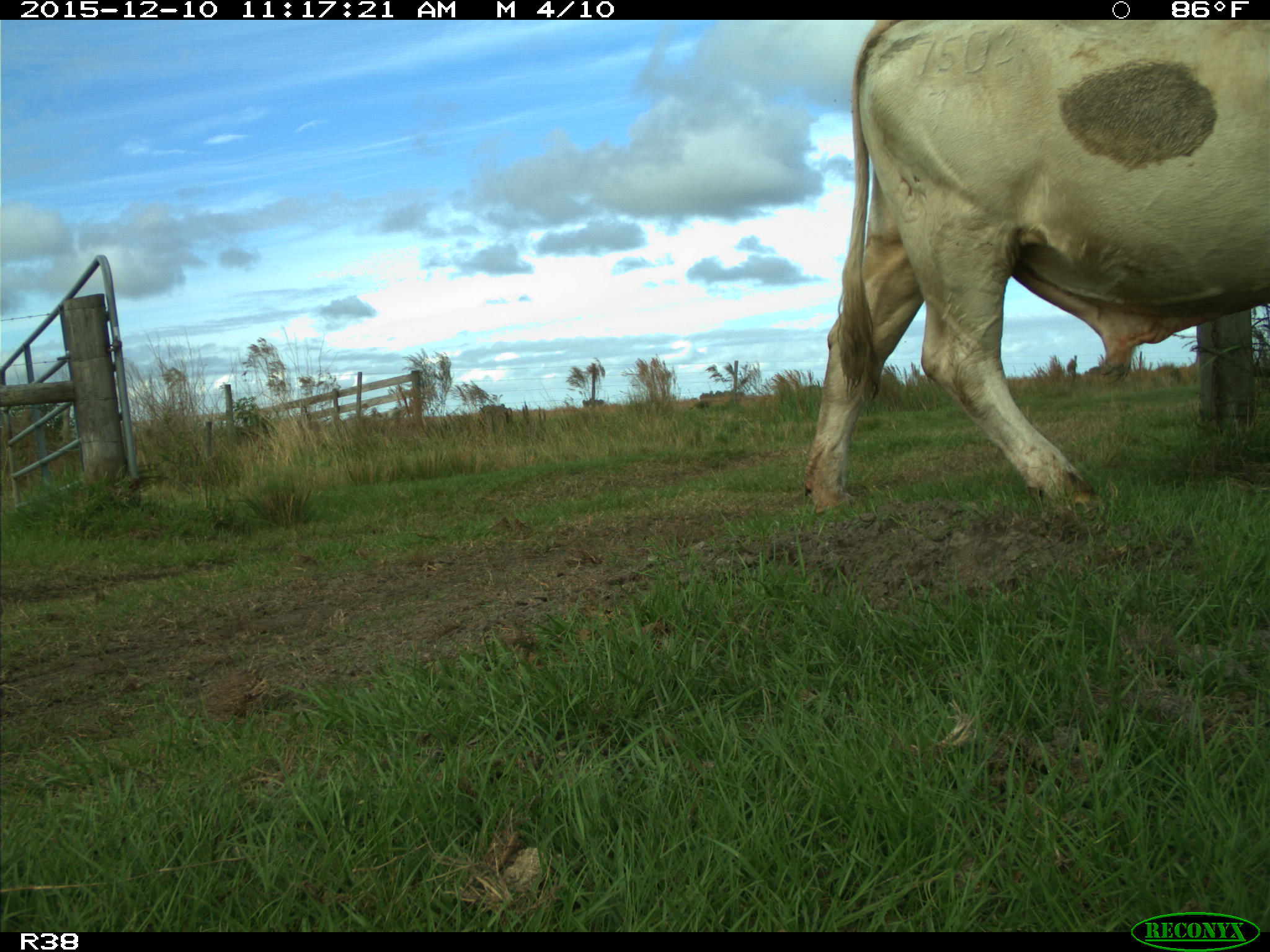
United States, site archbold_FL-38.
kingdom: Animalia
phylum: Chordata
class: Mammalia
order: Artiodactyla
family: Bovidae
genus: Bos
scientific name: Bos taurus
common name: domestic cow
Bos taurus (domestic cow).